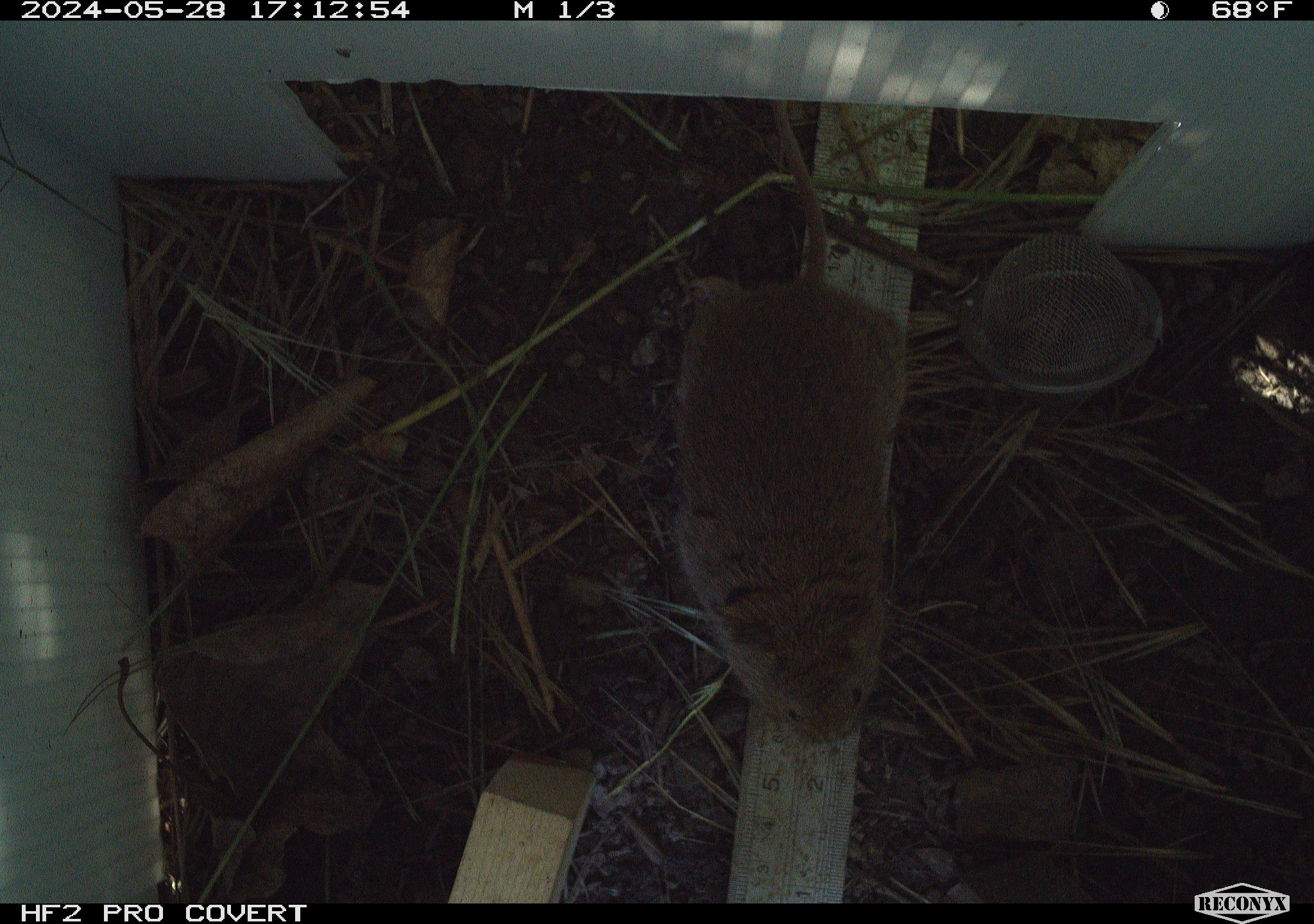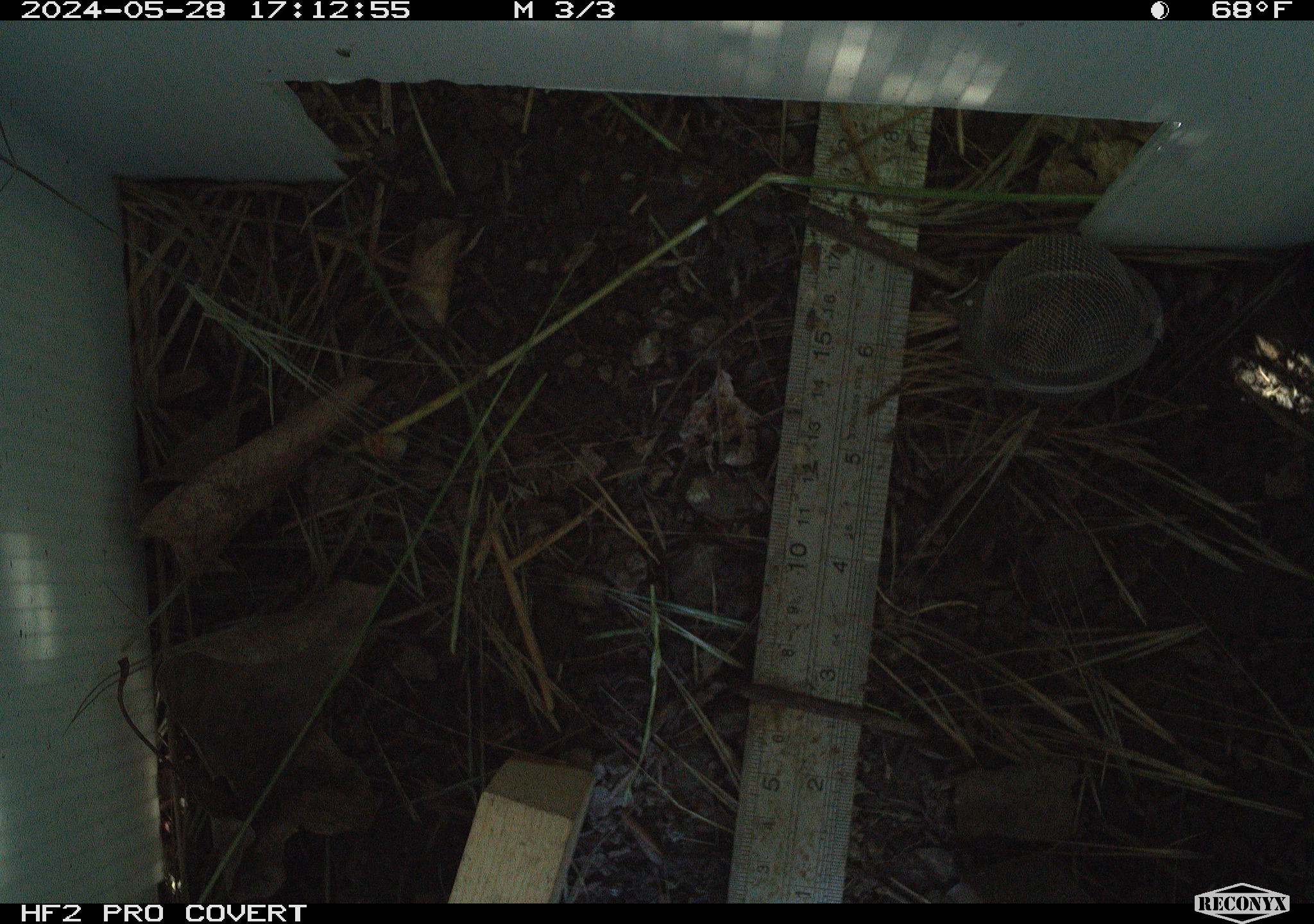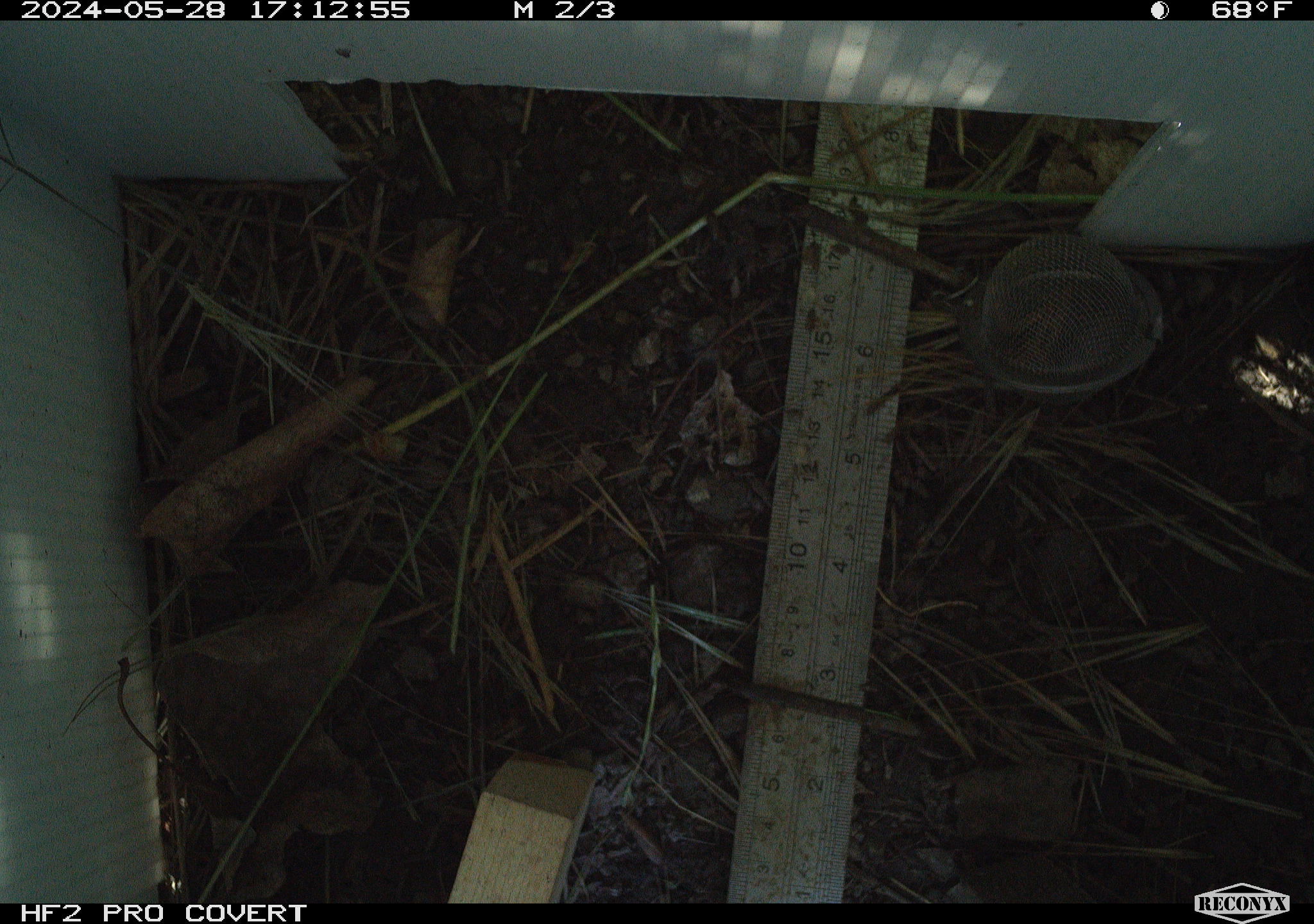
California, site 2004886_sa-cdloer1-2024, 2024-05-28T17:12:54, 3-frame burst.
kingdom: Animalia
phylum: Chordata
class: Mammalia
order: Rodentia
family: Cricetidae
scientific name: Arvicolinae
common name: voles, lemmings, and muskrats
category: arvicolinae subfamily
Arvicolinae subfamily (voles, lemmings, and muskrats) (Arvicolinae).